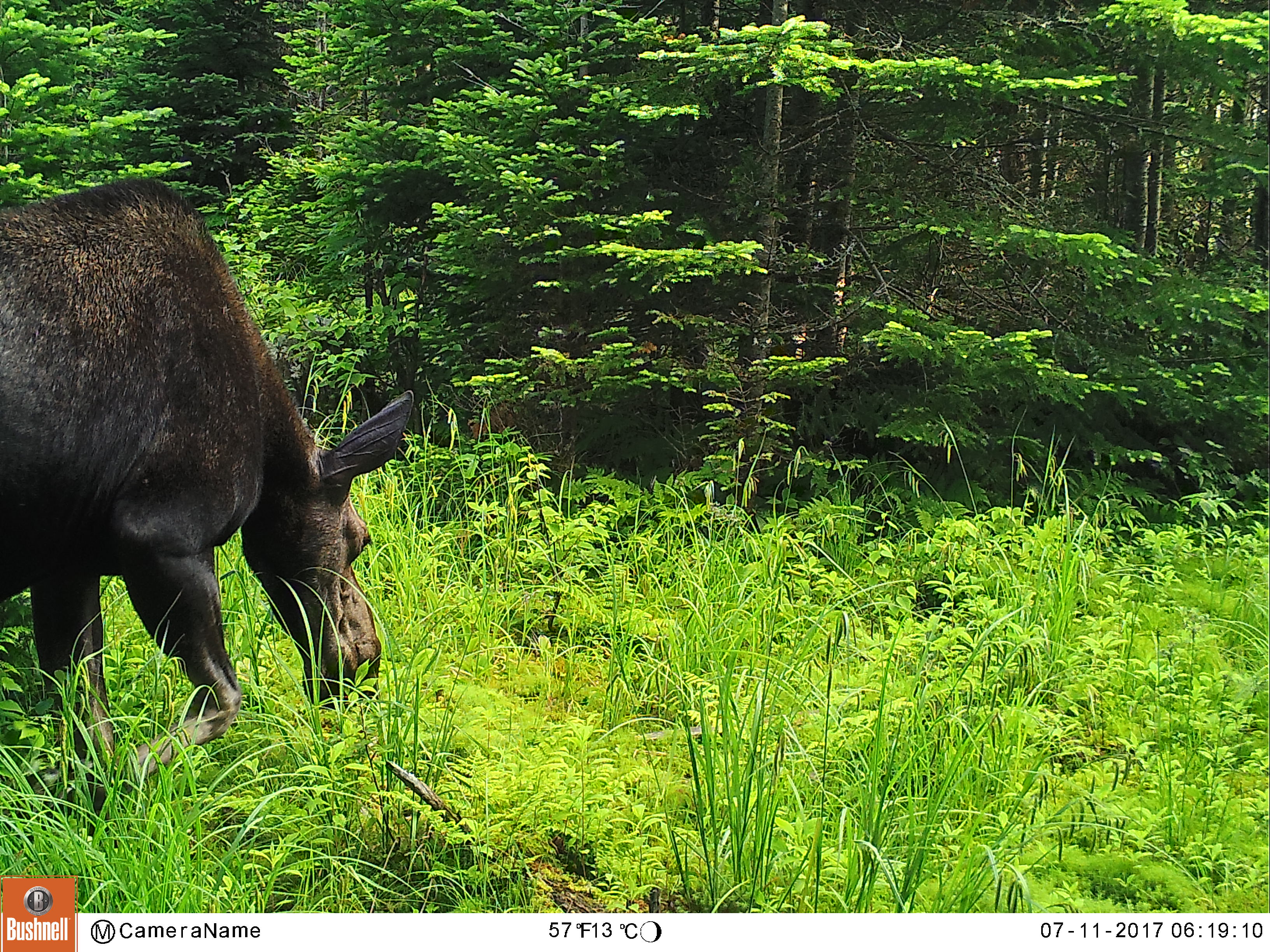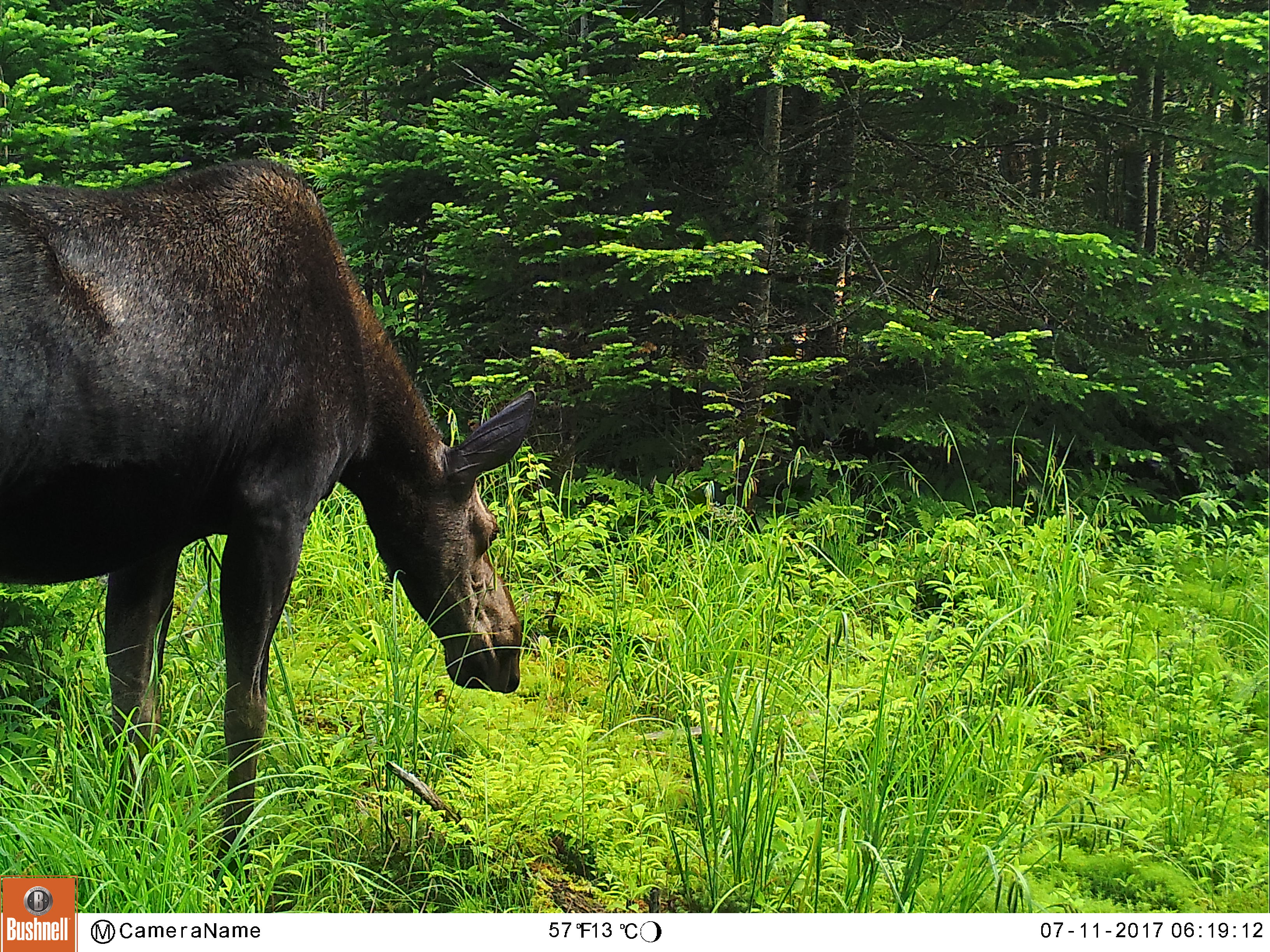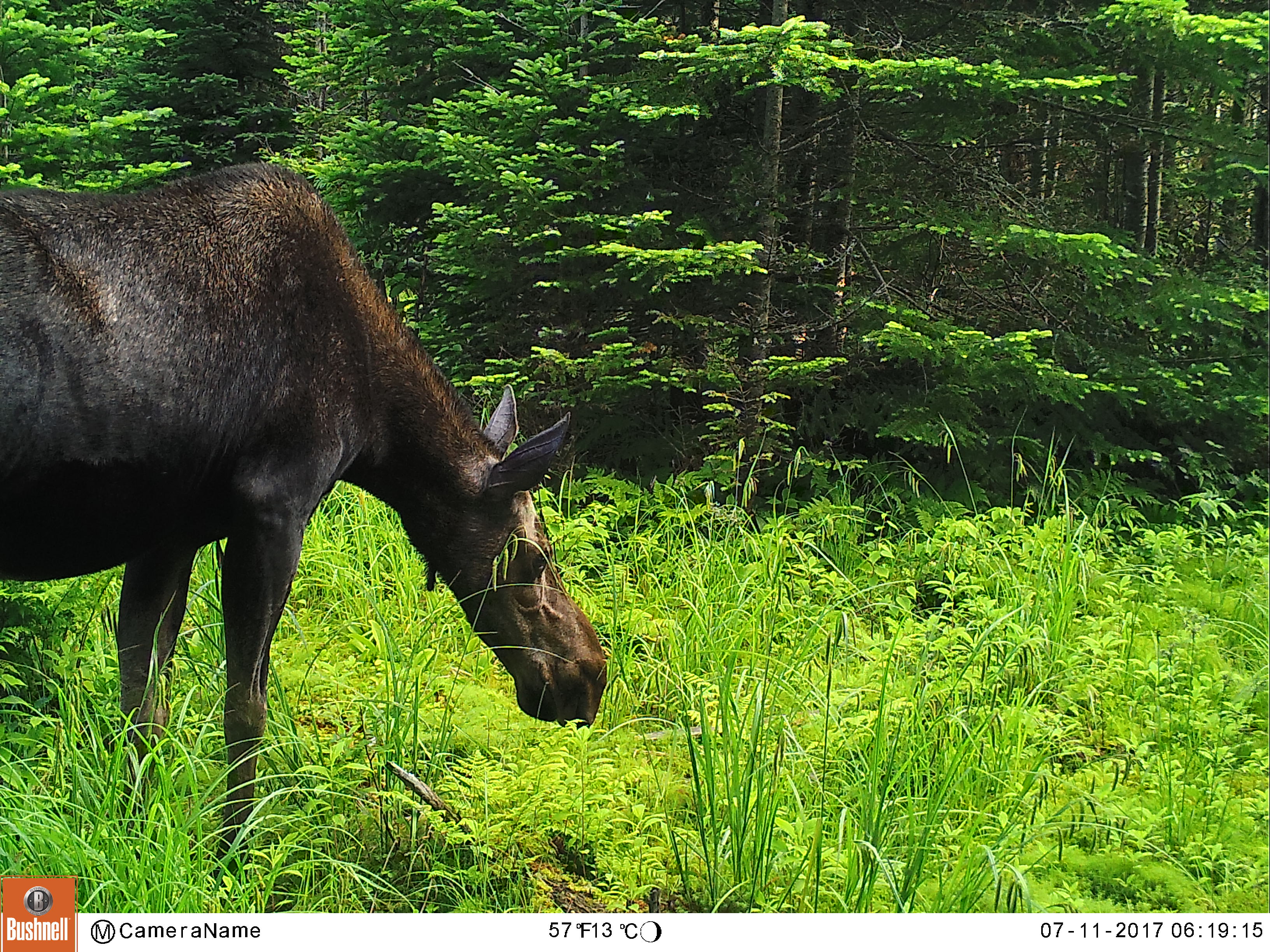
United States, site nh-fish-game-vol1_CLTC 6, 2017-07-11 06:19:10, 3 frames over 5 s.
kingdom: Animalia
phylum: Chordata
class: Mammalia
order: Artiodactyla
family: Cervidae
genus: Alces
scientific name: Alces alces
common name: moose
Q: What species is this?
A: Moose (Alces alces).